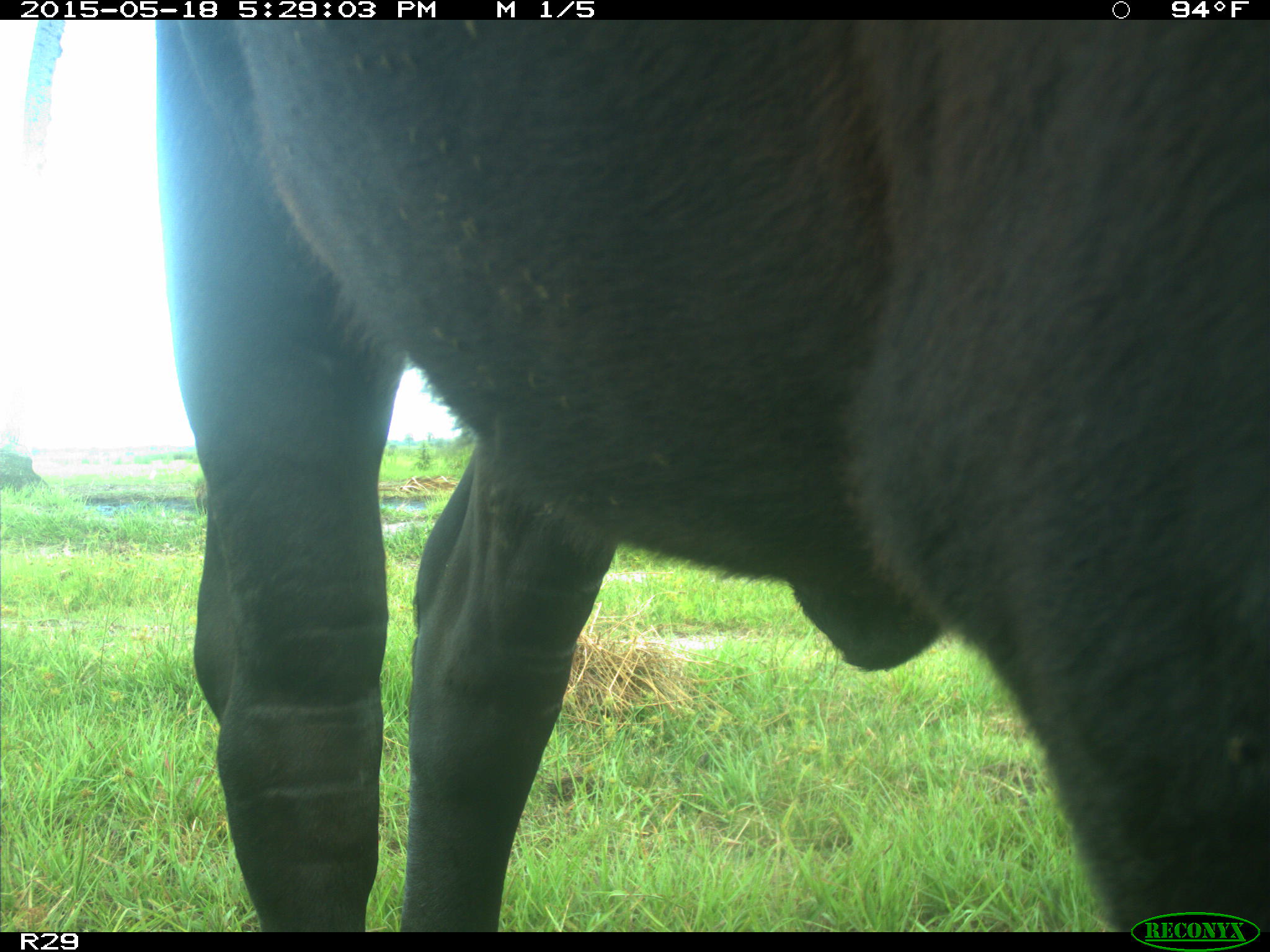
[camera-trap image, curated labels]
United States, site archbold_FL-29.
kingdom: Animalia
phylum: Chordata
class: Mammalia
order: Artiodactyla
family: Bovidae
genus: Bos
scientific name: Bos taurus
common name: domestic cow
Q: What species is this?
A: Bos taurus (domestic cow).